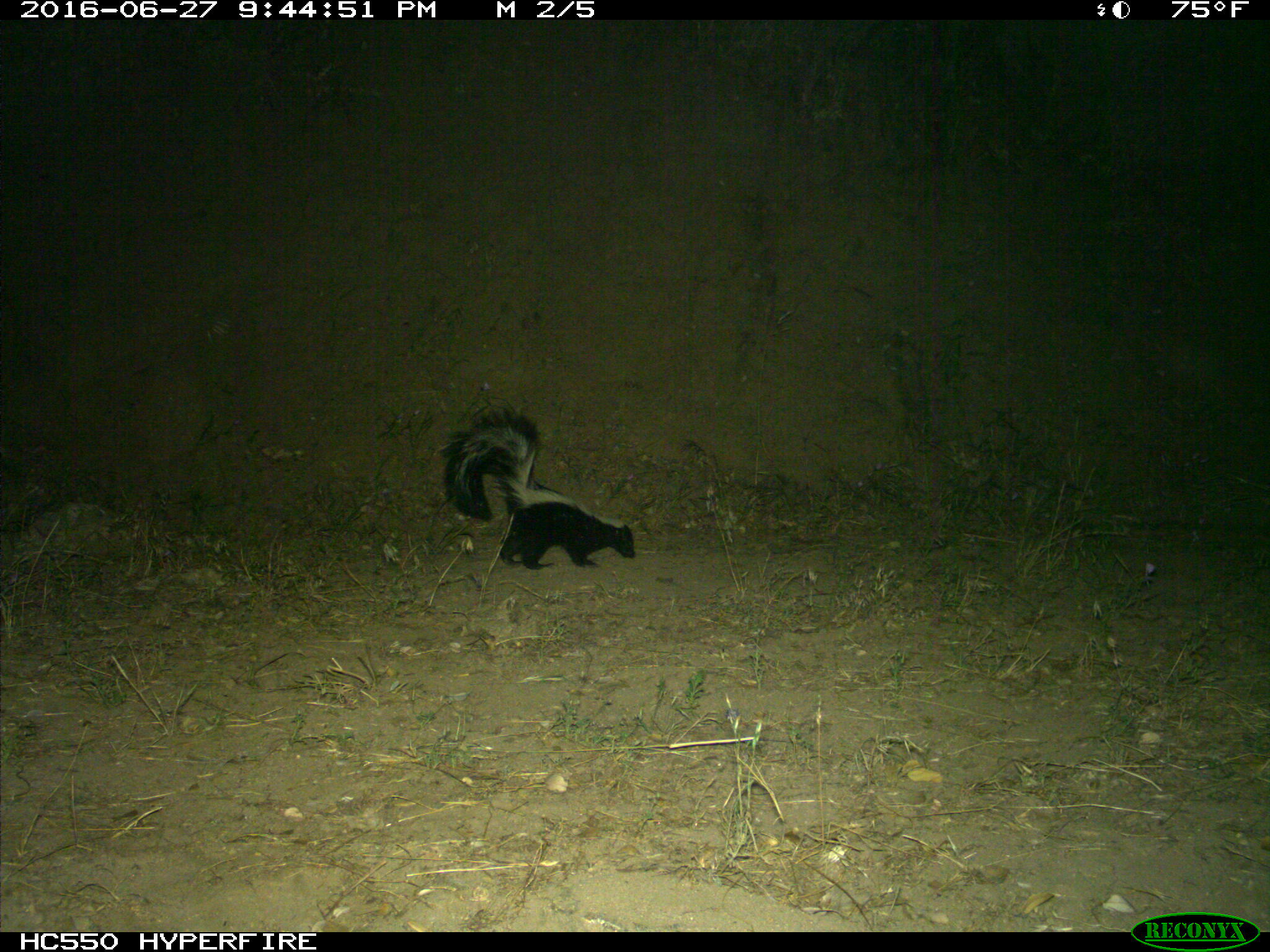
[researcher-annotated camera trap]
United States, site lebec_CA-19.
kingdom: Animalia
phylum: Chordata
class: Mammalia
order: Carnivora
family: Mephitidae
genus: Mephitis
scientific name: Mephitis mephitis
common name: striped skunk